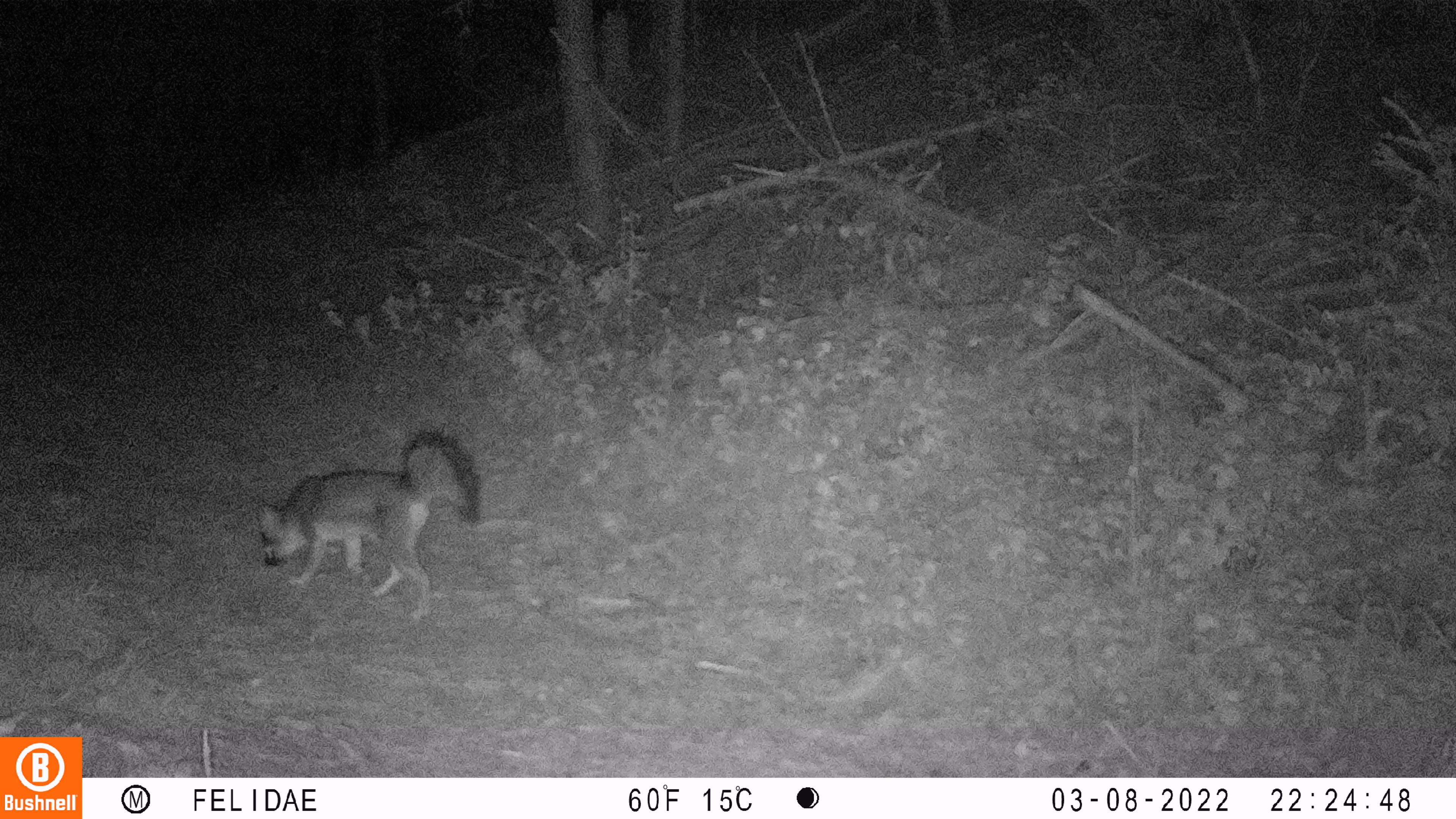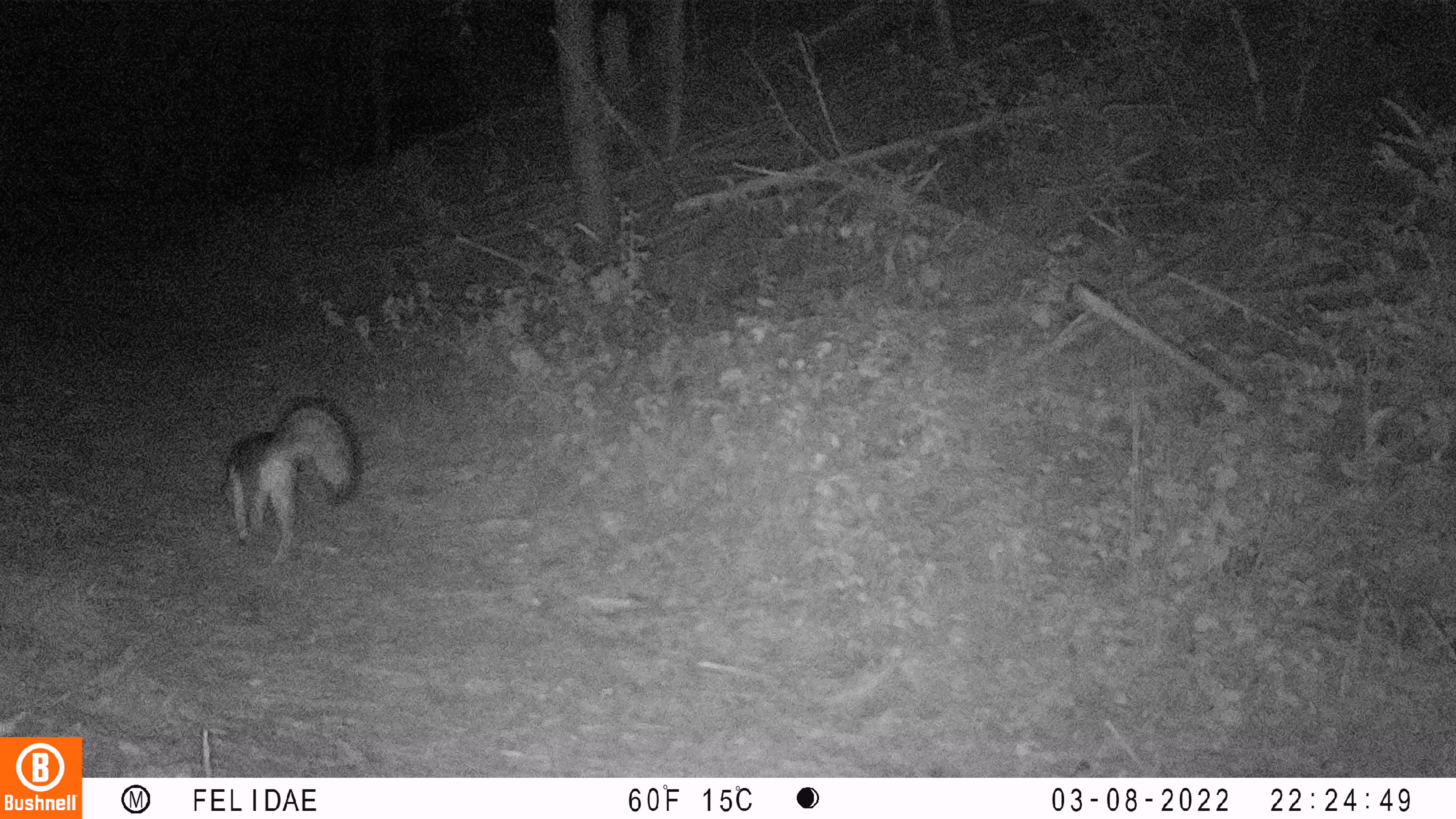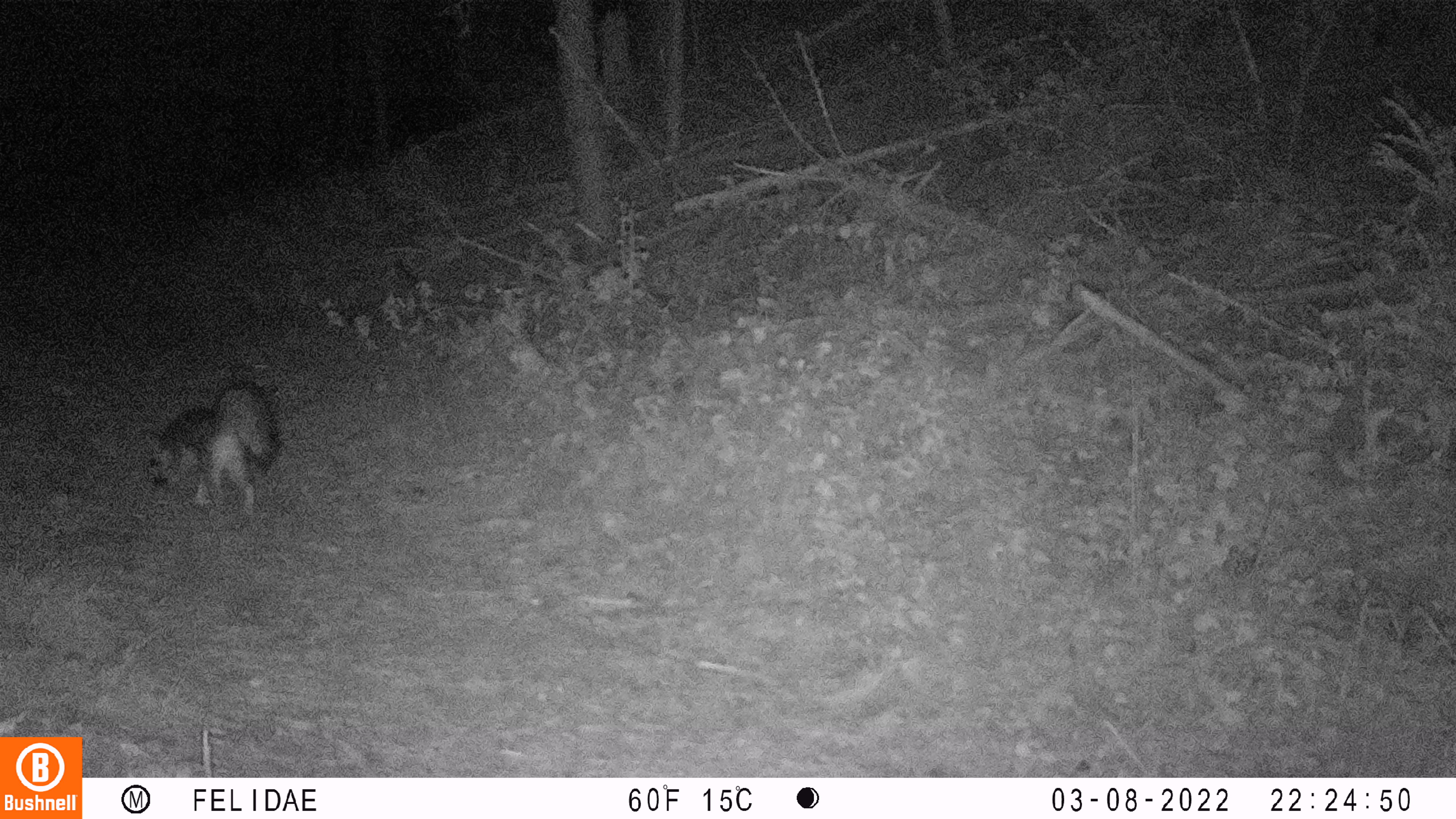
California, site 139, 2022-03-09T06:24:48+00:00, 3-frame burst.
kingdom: Animalia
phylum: Chordata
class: Mammalia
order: Carnivora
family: Canidae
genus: Urocyon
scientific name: Urocyon cinereoargenteus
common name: gray fox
Gray fox (Urocyon cinereoargenteus).